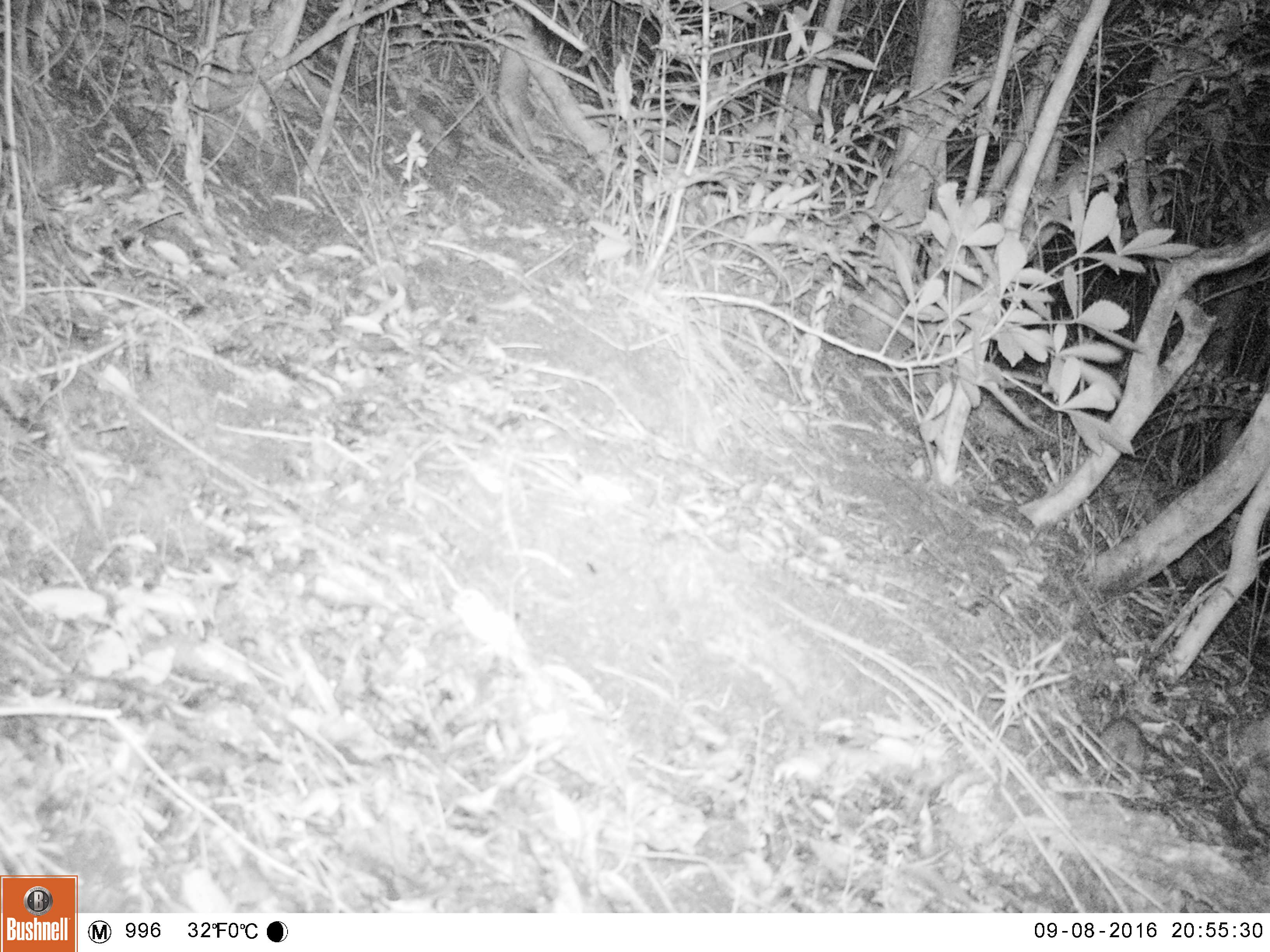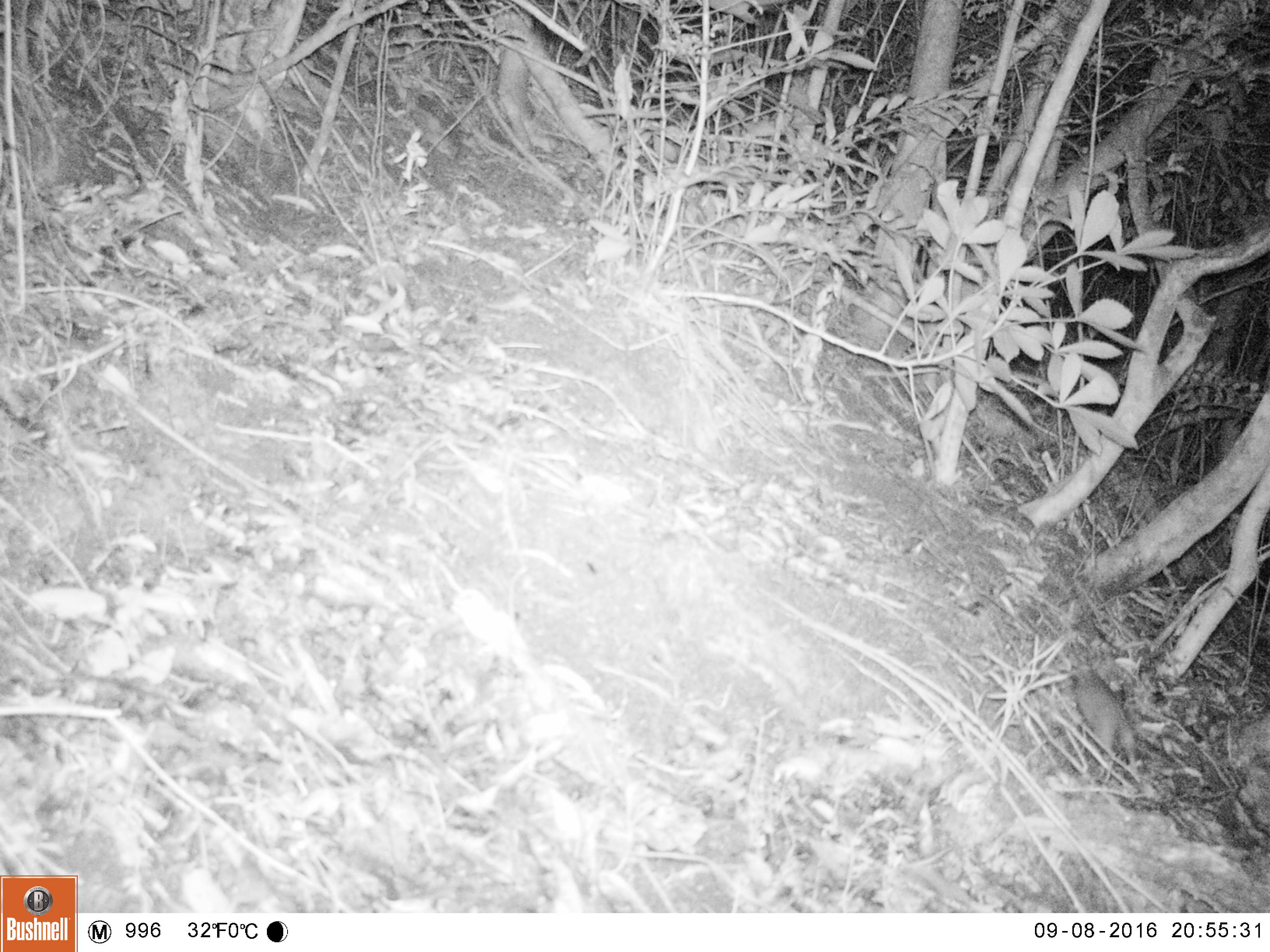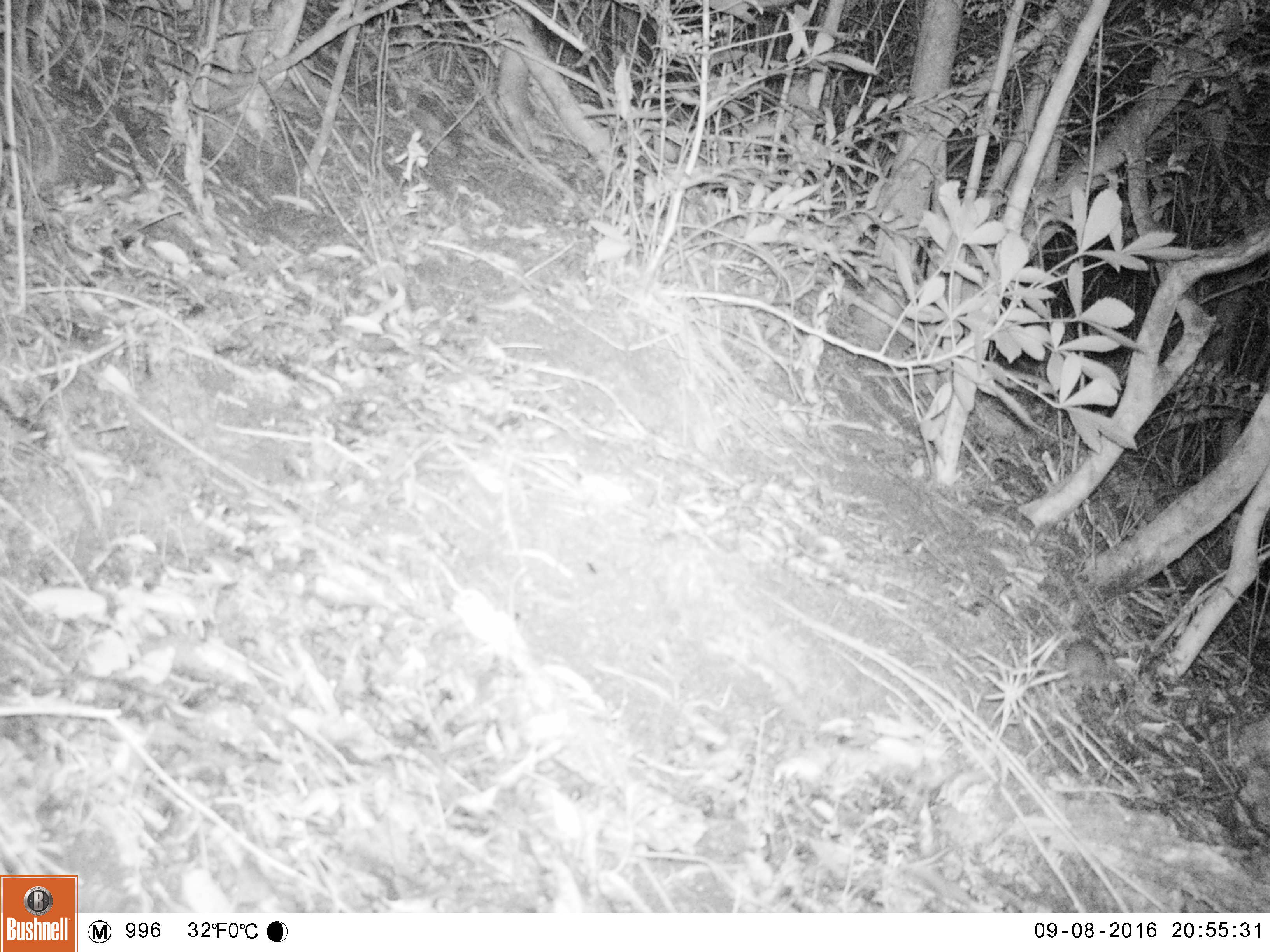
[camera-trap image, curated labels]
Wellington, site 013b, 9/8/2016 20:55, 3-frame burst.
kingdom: Animalia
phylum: Chordata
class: Mammalia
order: Rodentia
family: Muridae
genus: Rattus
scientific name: Rattus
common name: rat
Rat (Rattus).